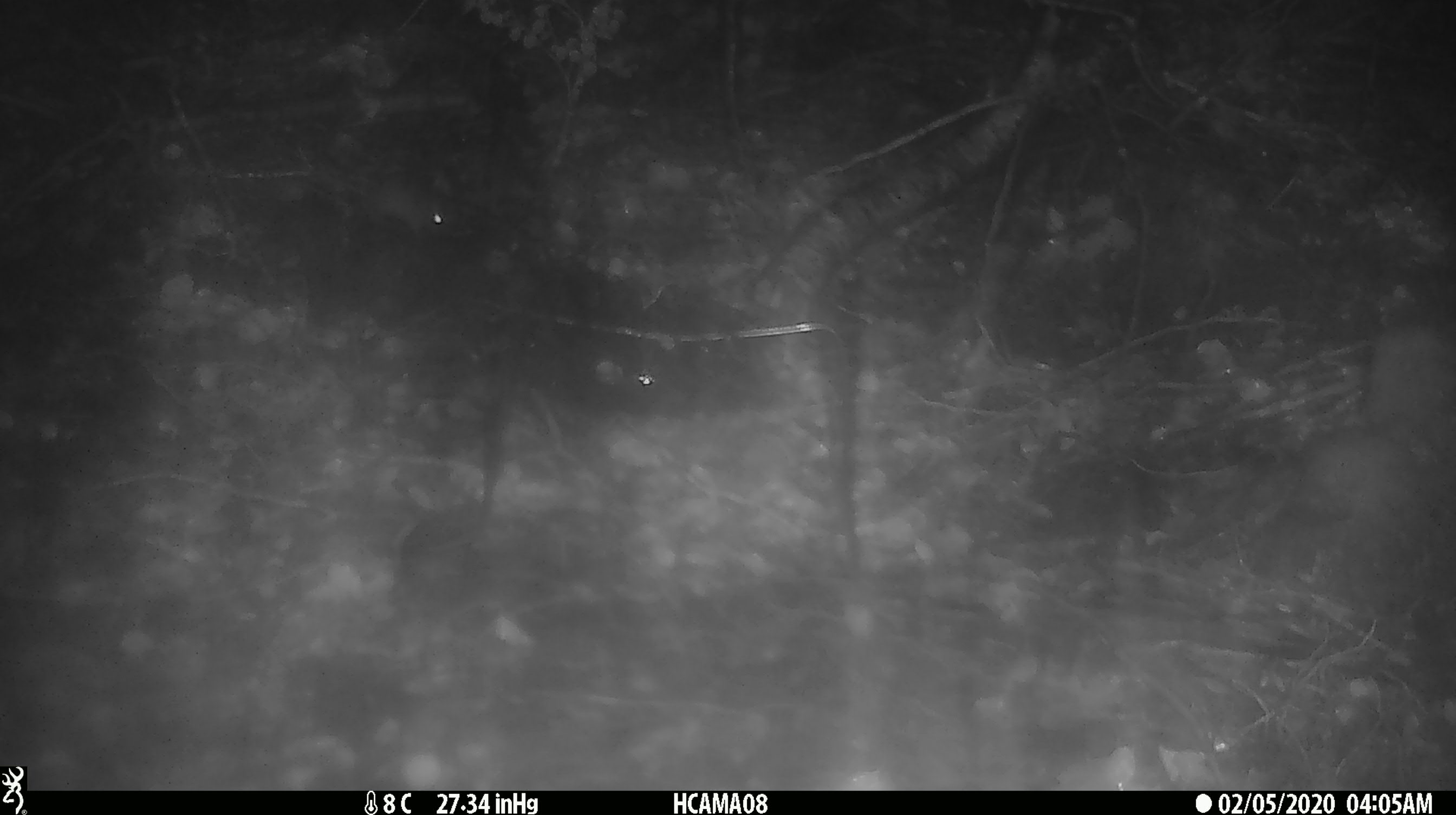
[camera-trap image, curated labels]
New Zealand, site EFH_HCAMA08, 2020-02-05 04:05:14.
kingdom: Animalia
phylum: Chordata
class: Mammalia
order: Rodentia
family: Muridae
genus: Mus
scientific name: Mus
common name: mouse